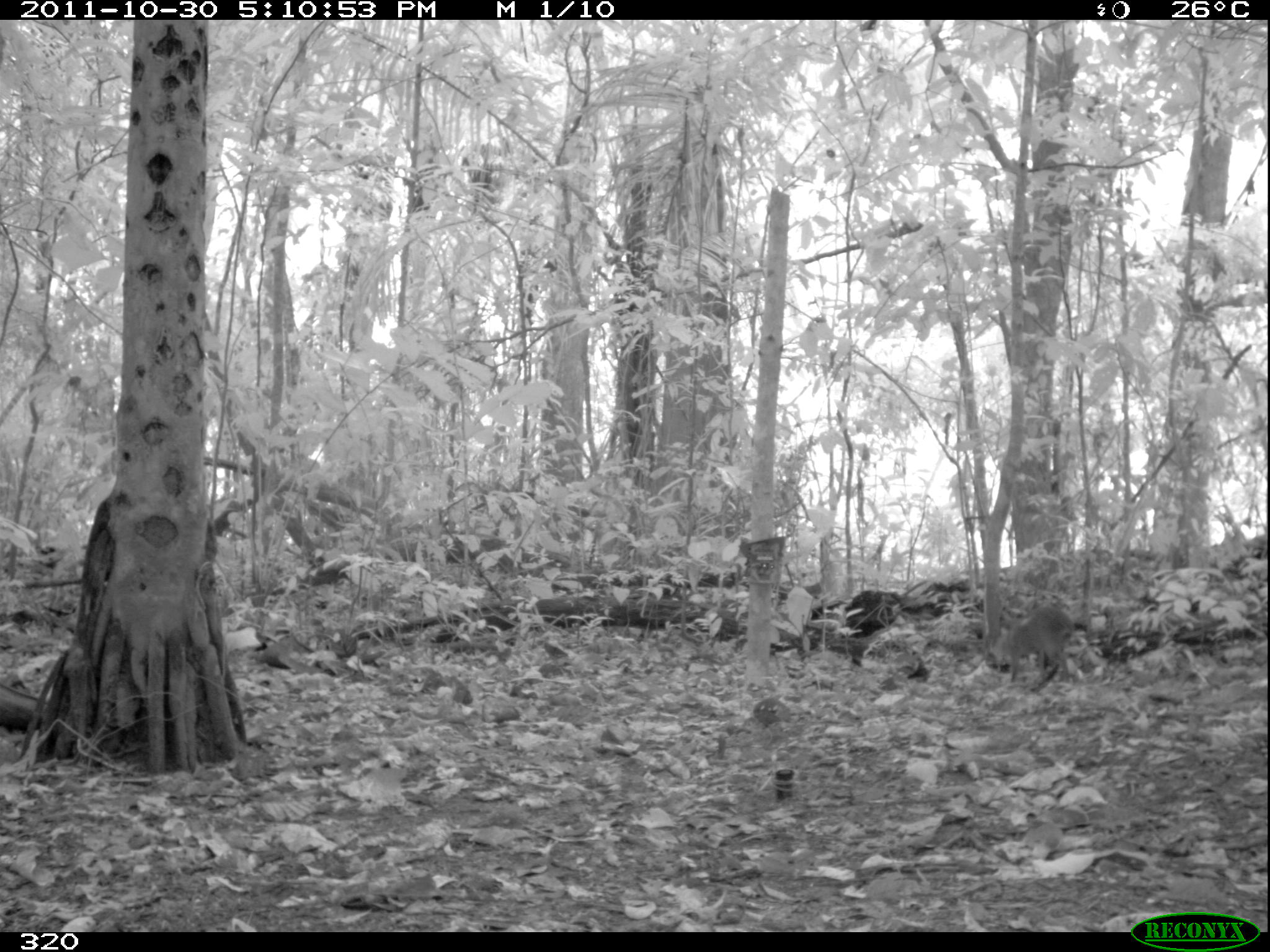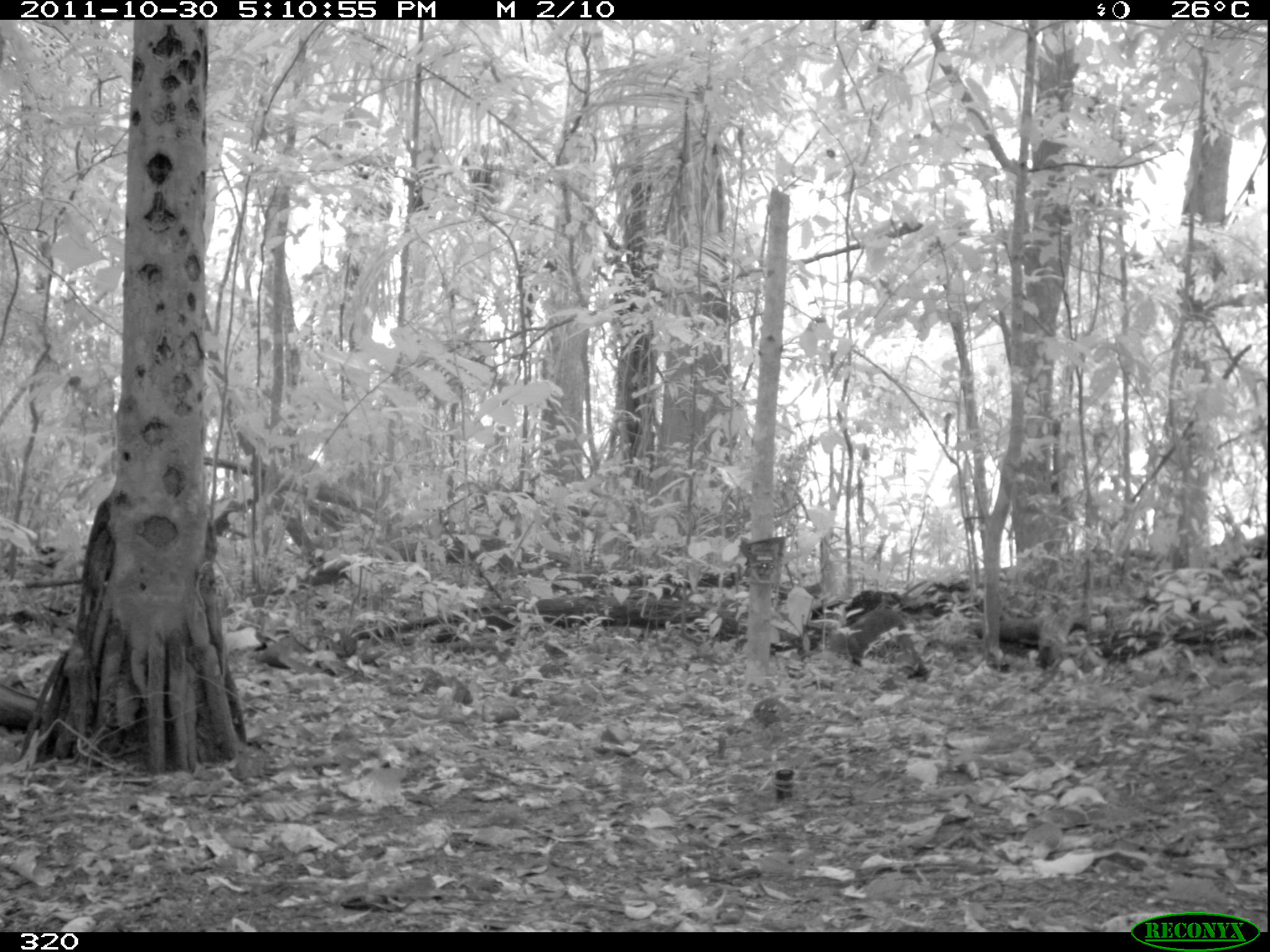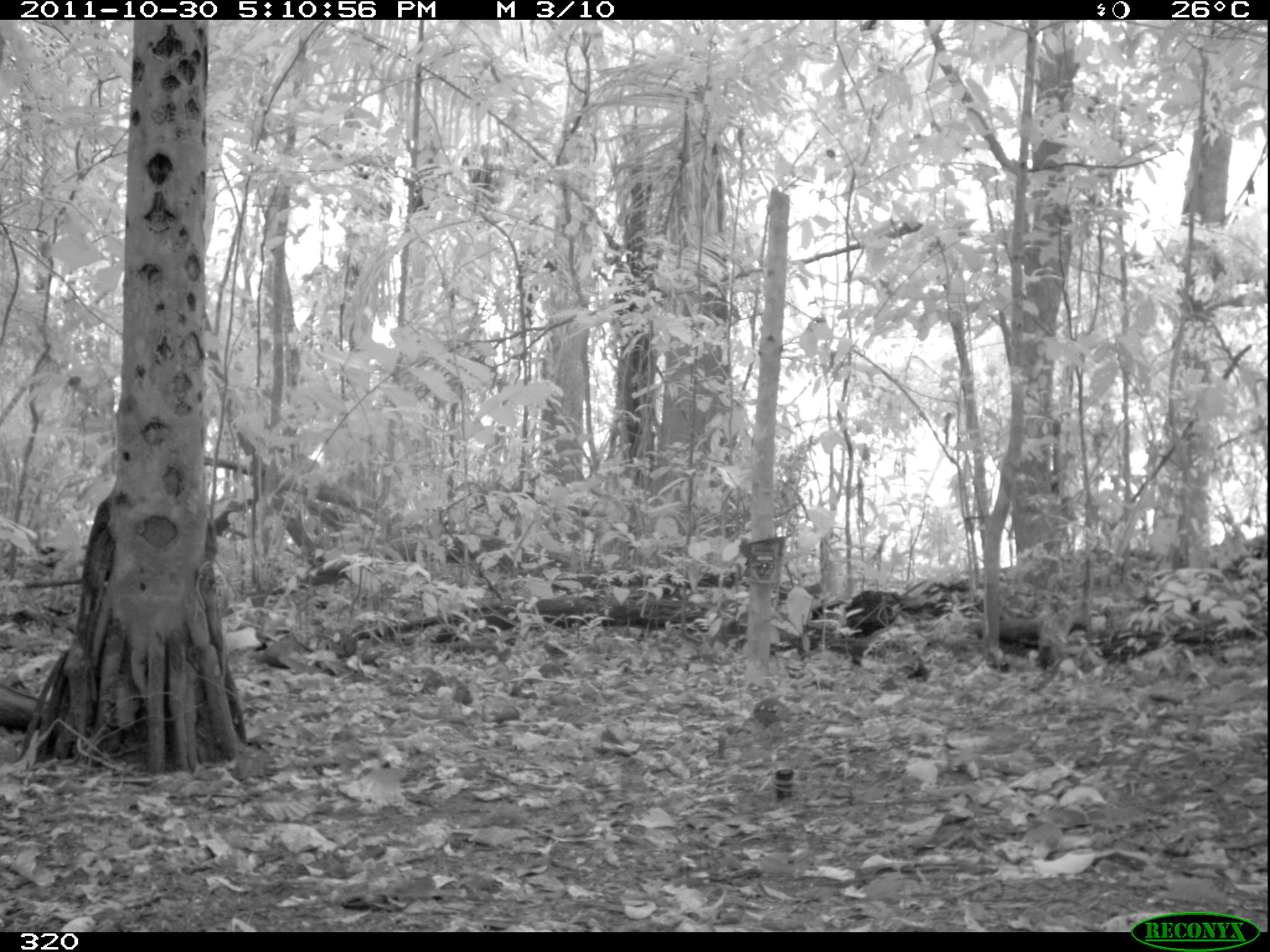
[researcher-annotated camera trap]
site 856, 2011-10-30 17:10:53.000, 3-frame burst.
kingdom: Animalia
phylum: Chordata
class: Mammalia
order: Rodentia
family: Dasyproctidae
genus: Dasyprocta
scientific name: Dasyprocta punctata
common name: central american agouti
Dasyprocta punctata (central american agouti).